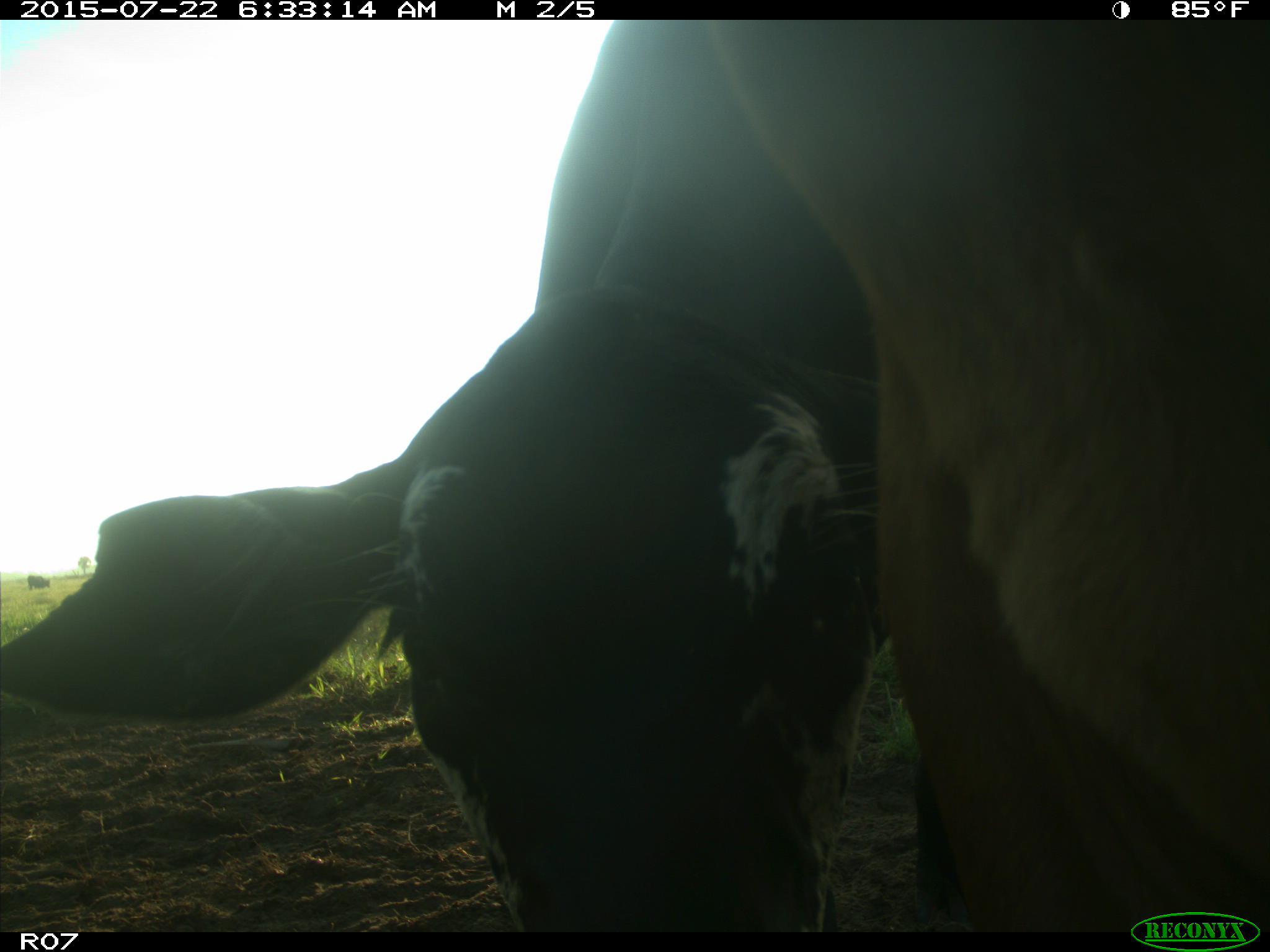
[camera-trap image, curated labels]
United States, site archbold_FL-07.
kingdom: Animalia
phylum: Chordata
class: Mammalia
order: Artiodactyla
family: Bovidae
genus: Bos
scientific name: Bos taurus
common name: domestic cow